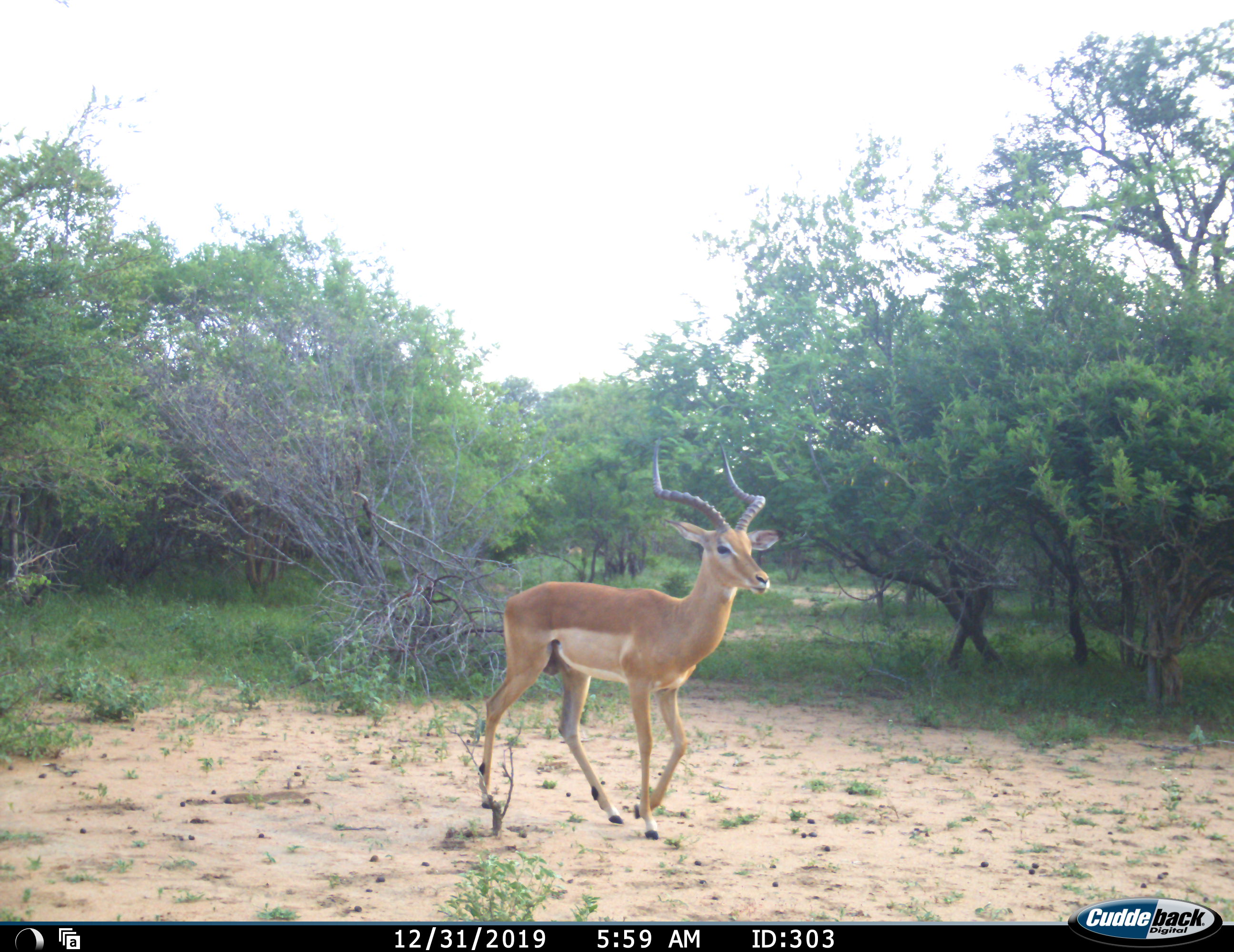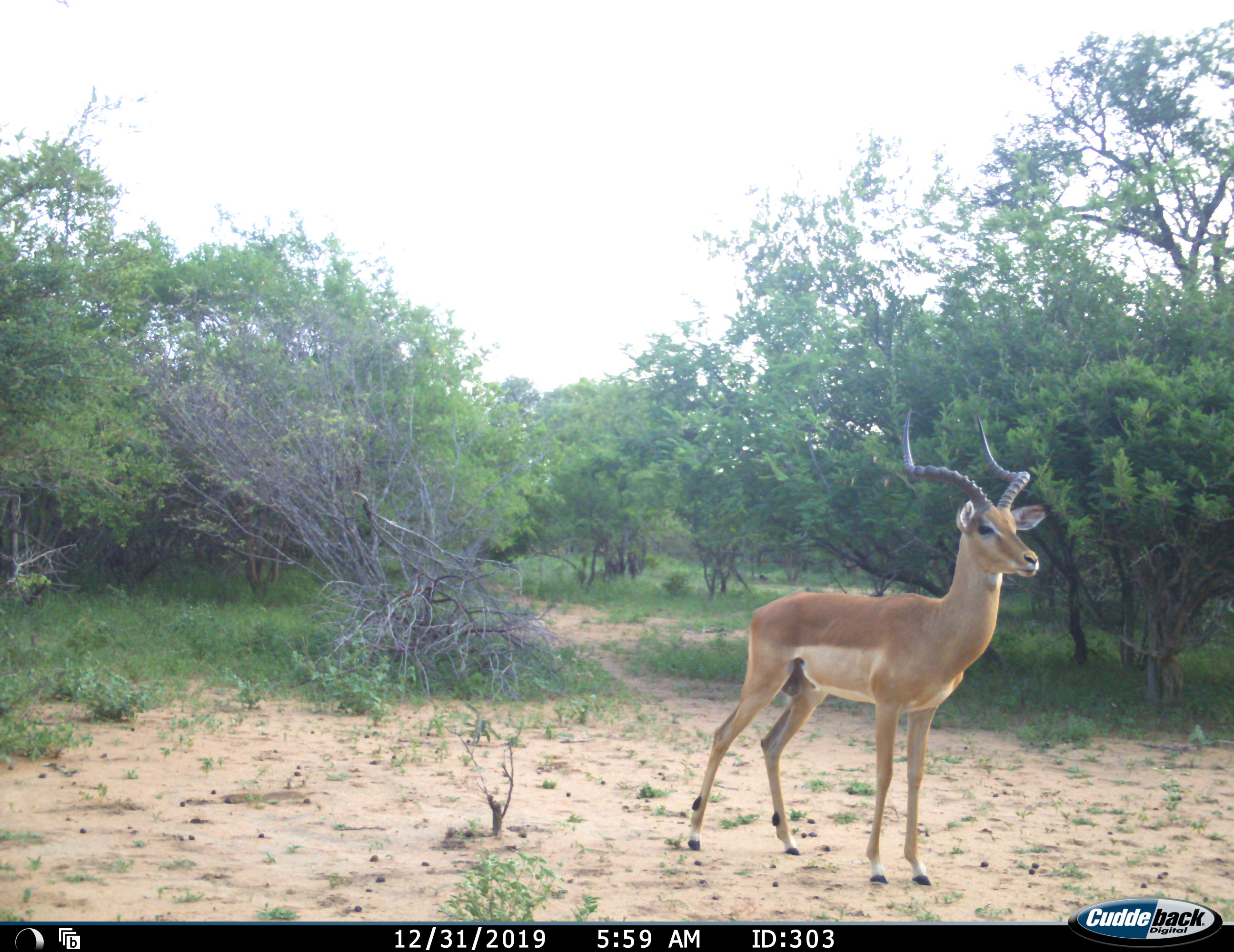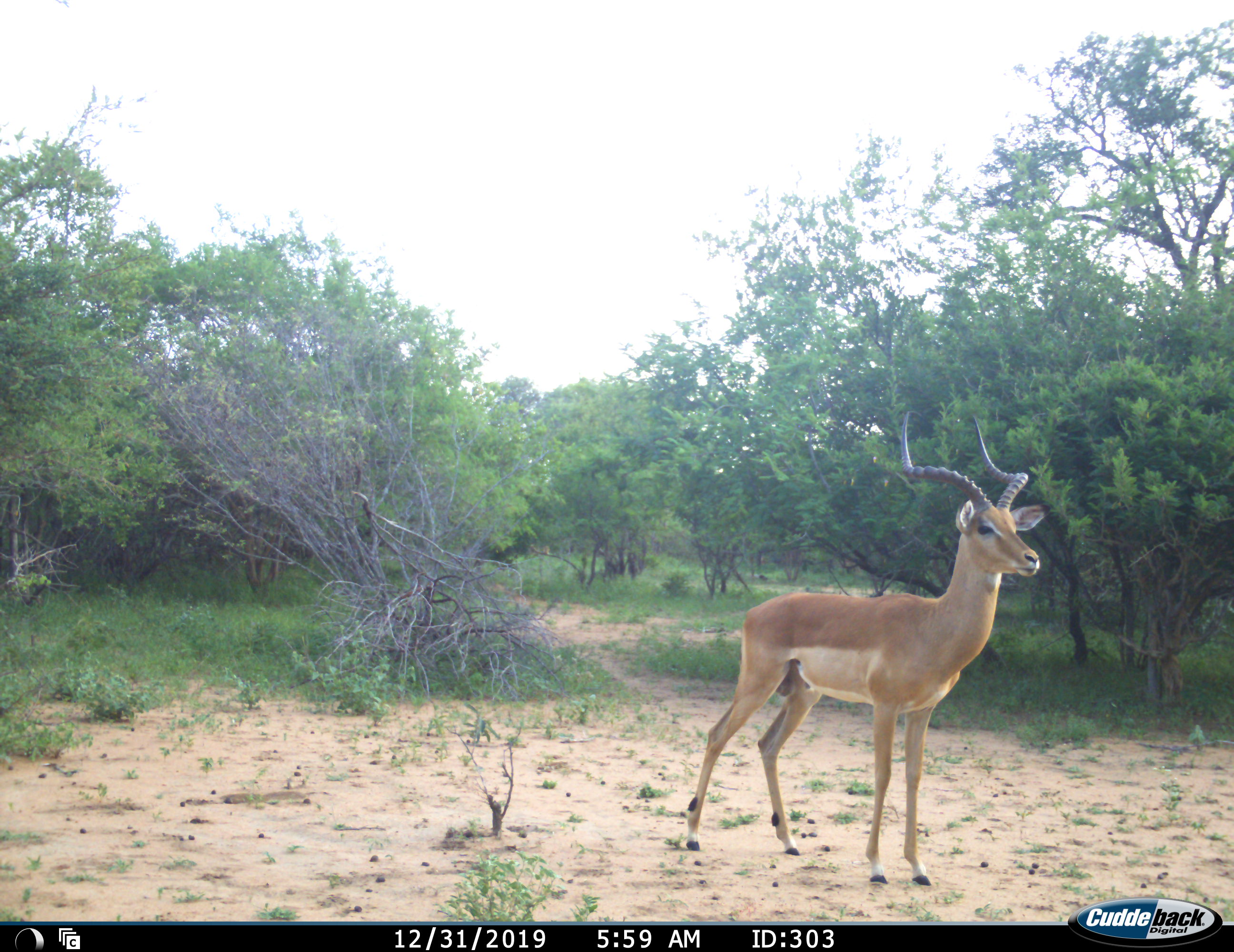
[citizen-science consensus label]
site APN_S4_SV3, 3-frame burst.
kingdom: Animalia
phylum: Chordata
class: Mammalia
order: Artiodactyla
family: Bovidae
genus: Aepyceros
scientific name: Aepyceros melampus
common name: impala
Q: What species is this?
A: Impala (Aepyceros melampus).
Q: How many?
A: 1.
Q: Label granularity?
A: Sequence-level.